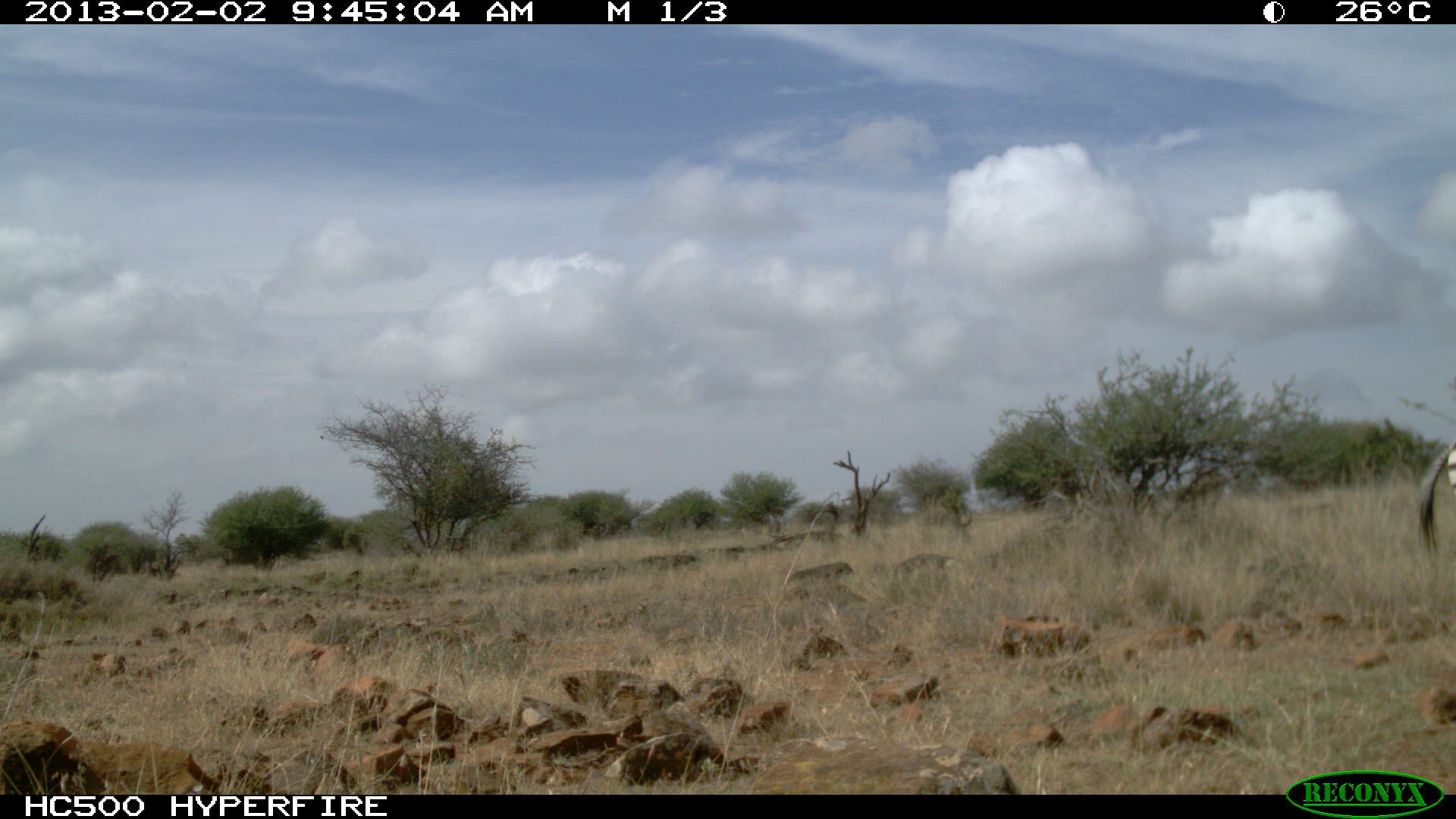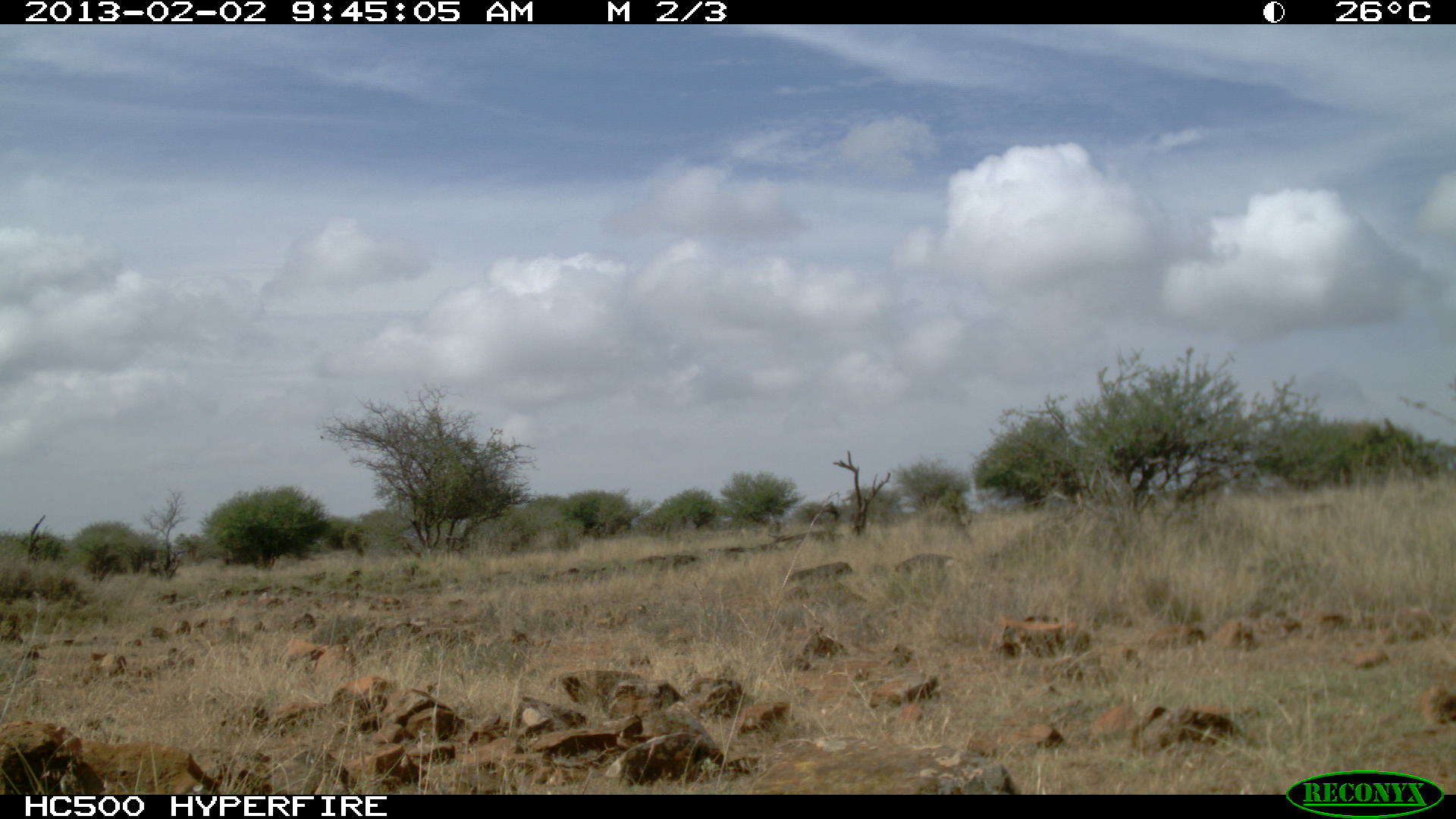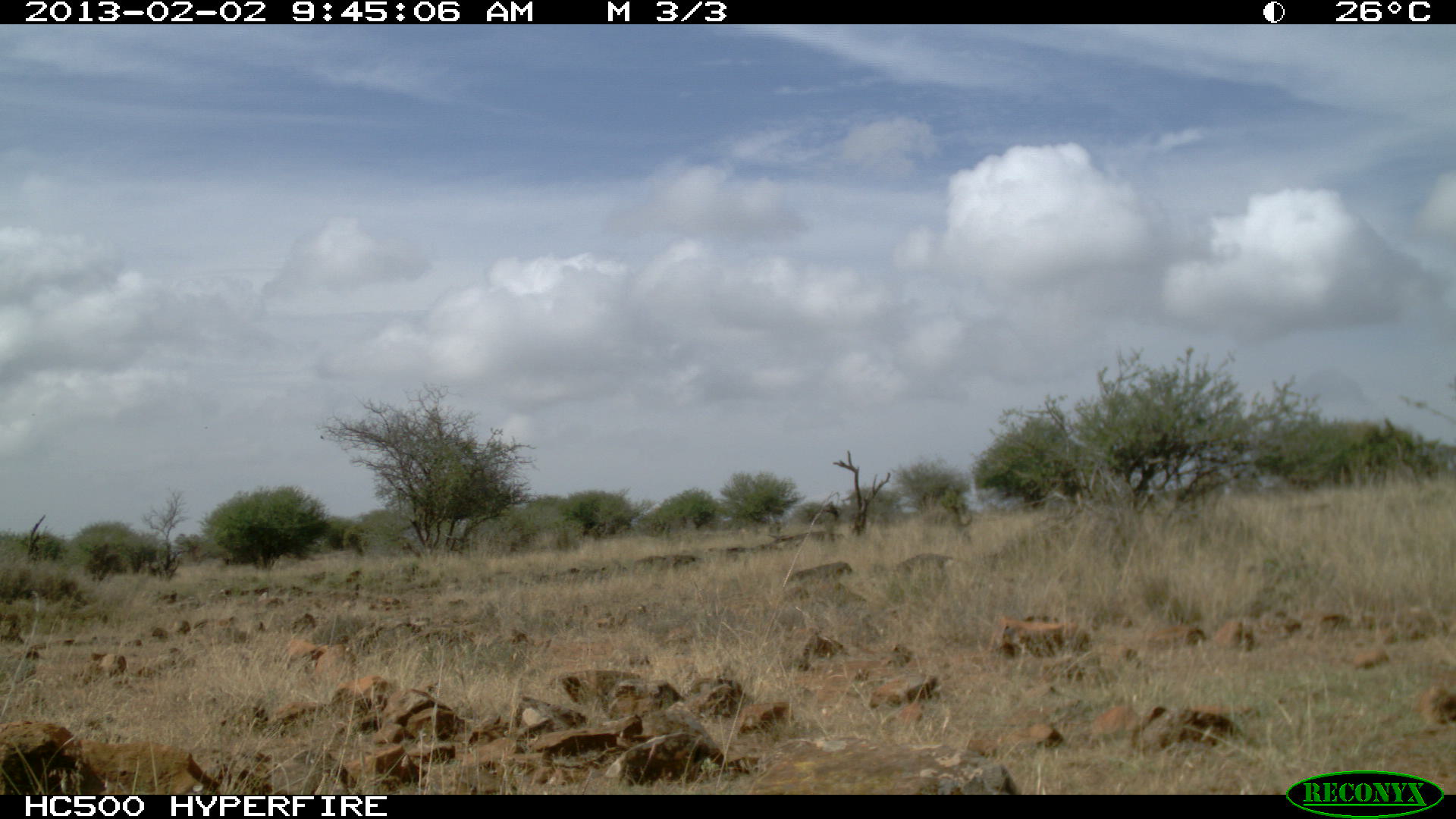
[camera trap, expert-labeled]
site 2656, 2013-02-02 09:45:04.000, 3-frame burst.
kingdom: Animalia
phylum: Chordata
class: Mammalia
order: Perissodactyla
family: Equidae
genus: Equus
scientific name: Equus quagga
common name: plains zebra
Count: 1.